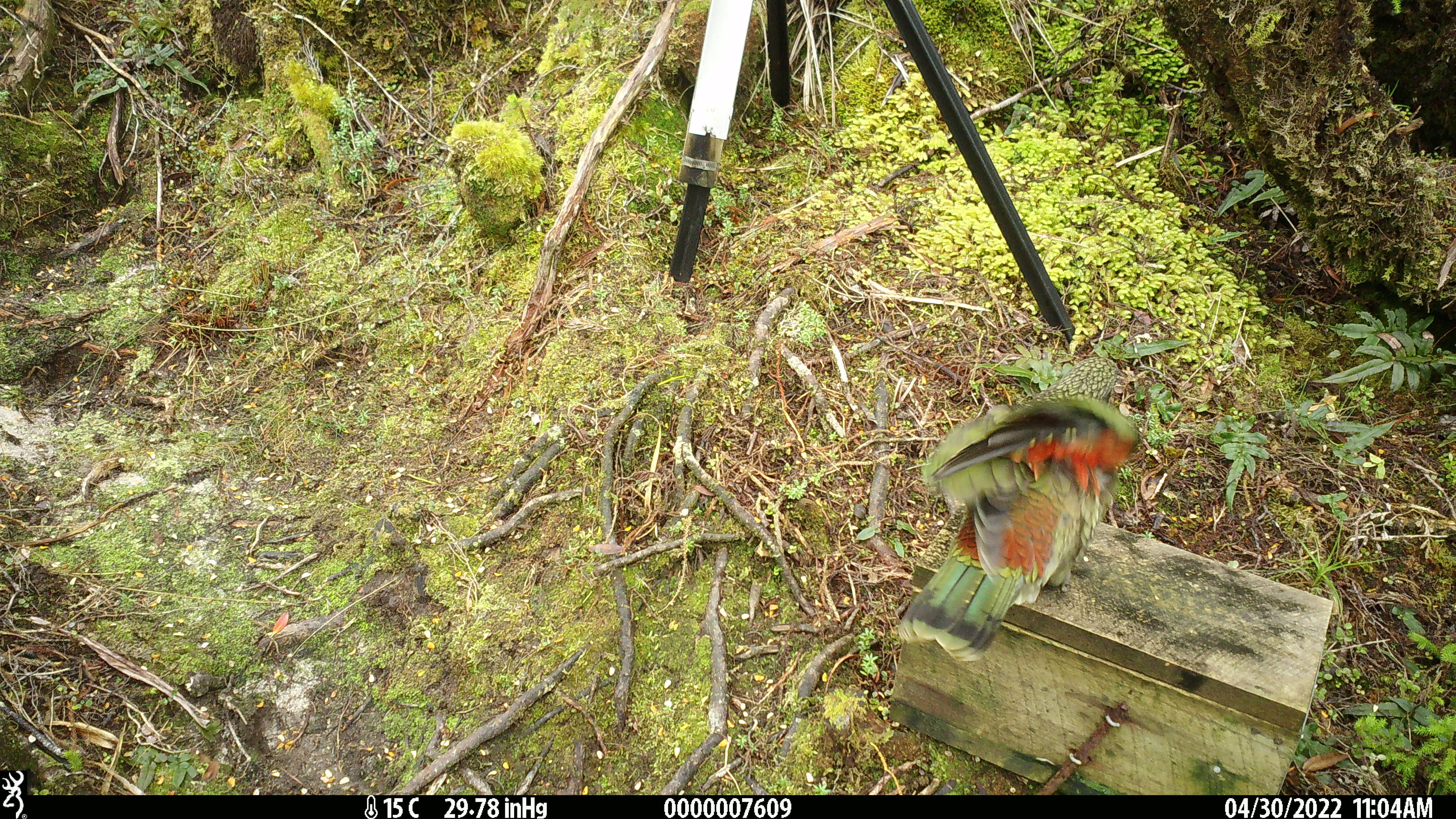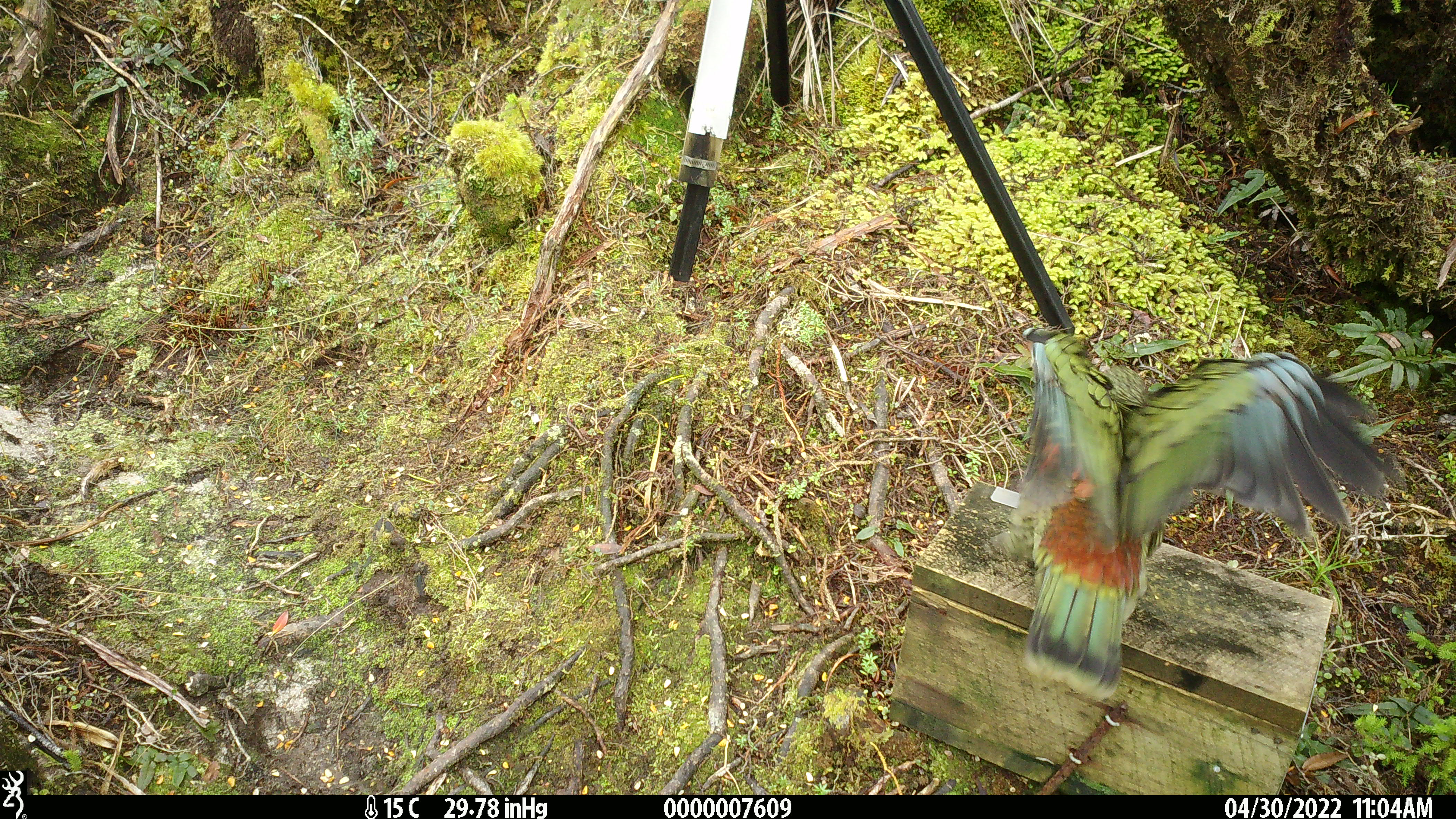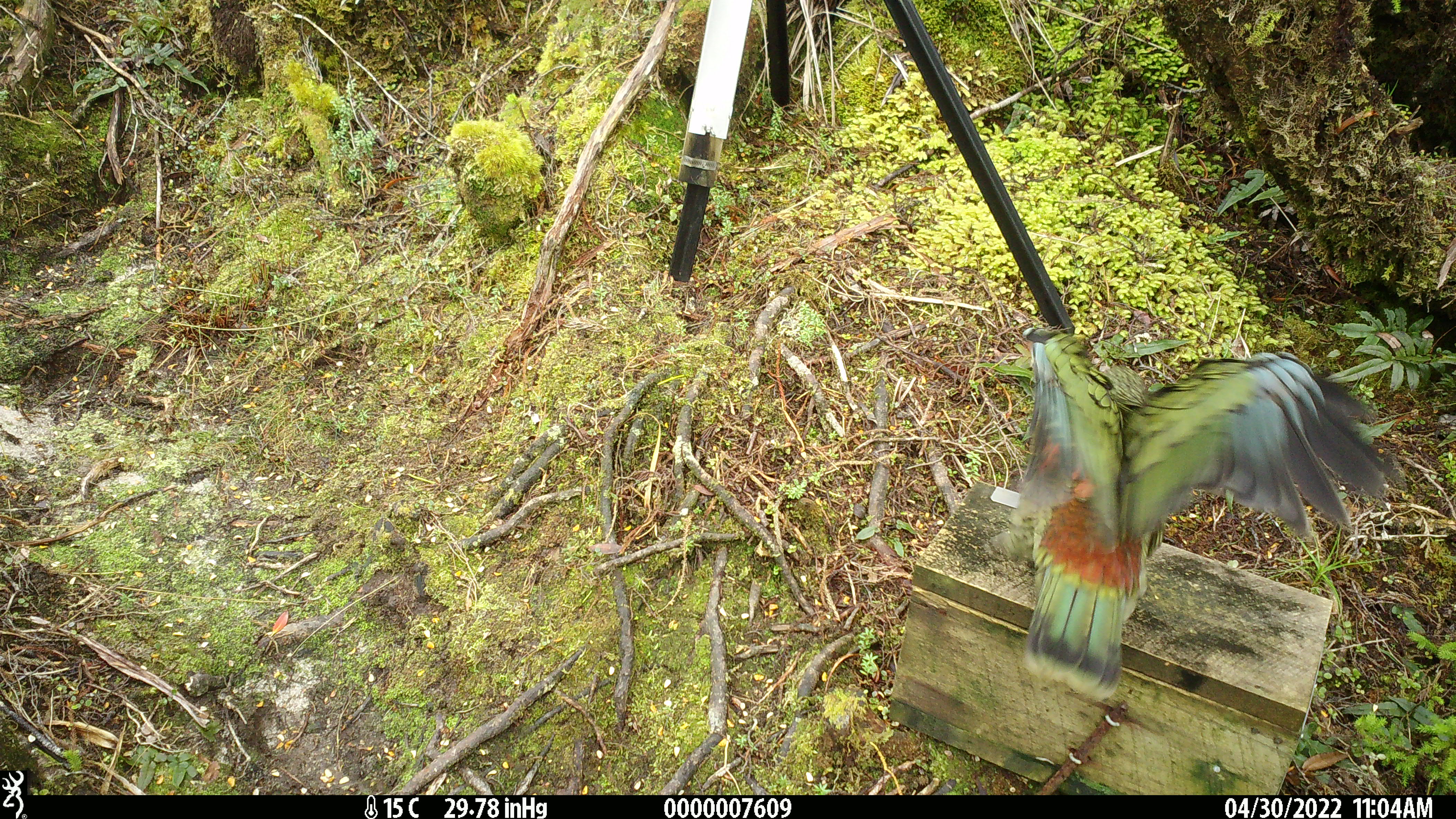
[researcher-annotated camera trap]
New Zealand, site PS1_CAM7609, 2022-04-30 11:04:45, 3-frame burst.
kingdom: Animalia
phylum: Chordata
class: Aves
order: Psittaciformes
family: Strigopidae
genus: Nestor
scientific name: Nestor notabilis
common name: kea